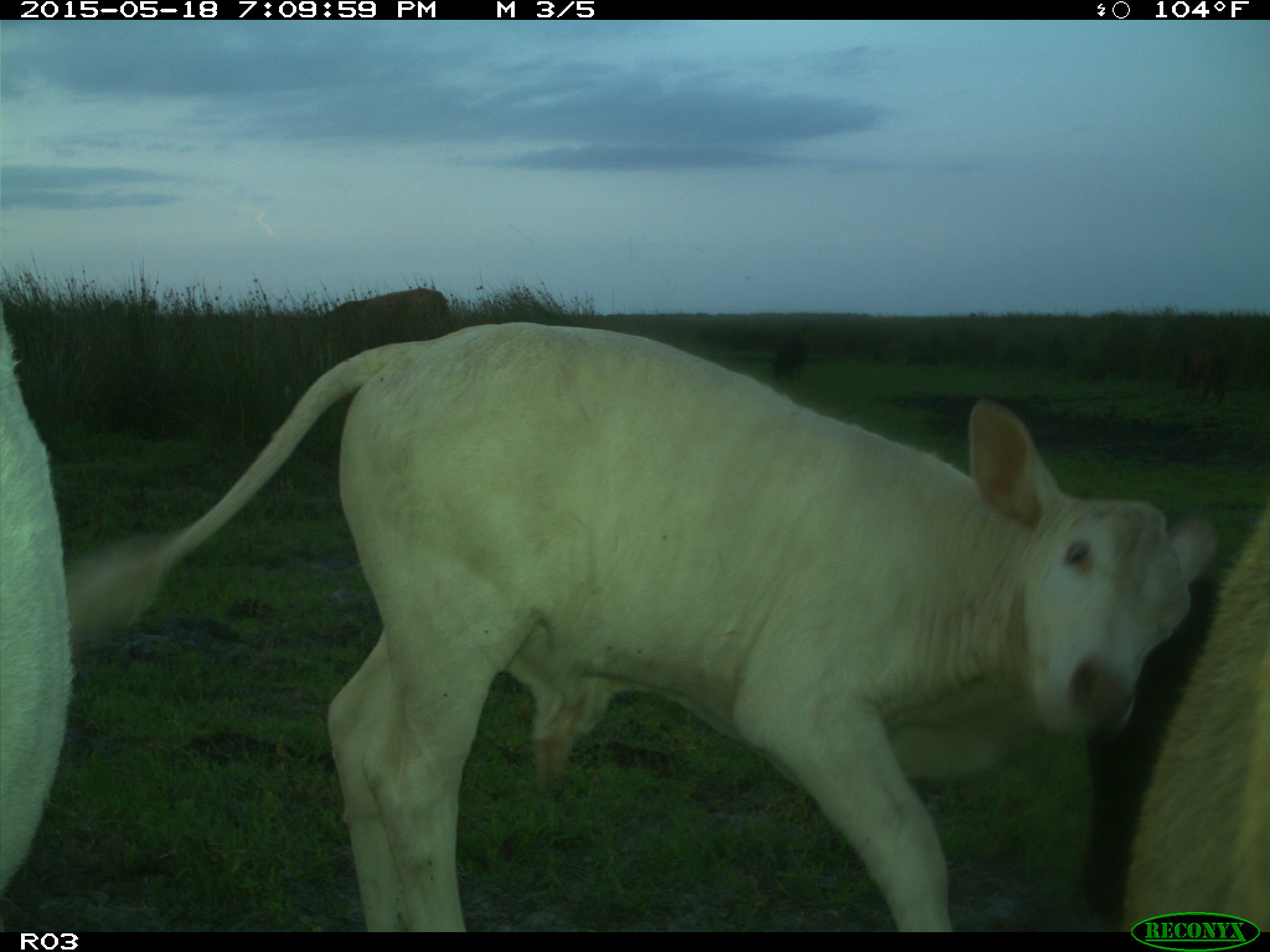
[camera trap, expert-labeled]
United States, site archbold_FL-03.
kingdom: Animalia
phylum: Chordata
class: Mammalia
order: Artiodactyla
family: Bovidae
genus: Bos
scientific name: Bos taurus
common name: domestic cow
Bos taurus (domestic cow).